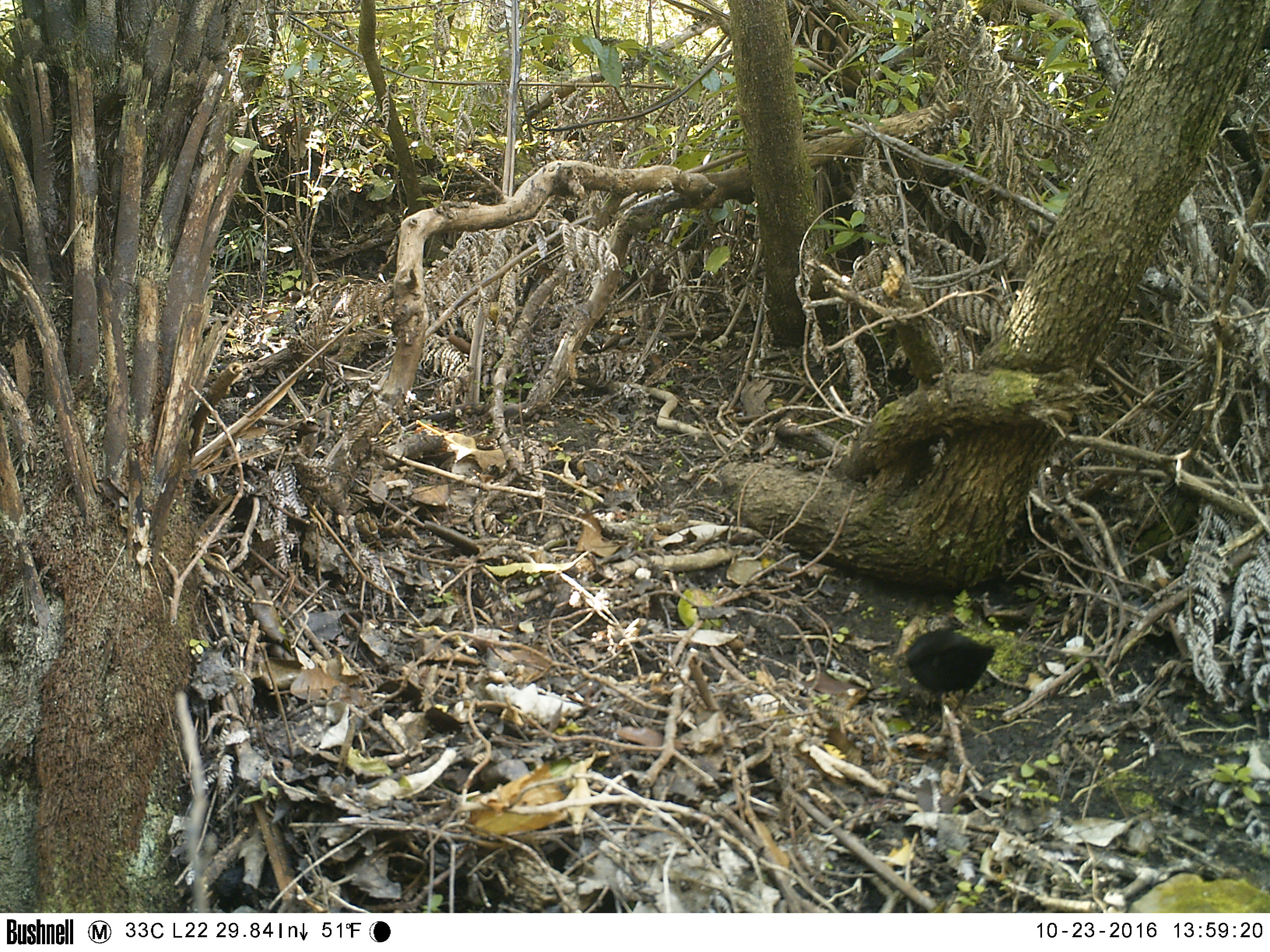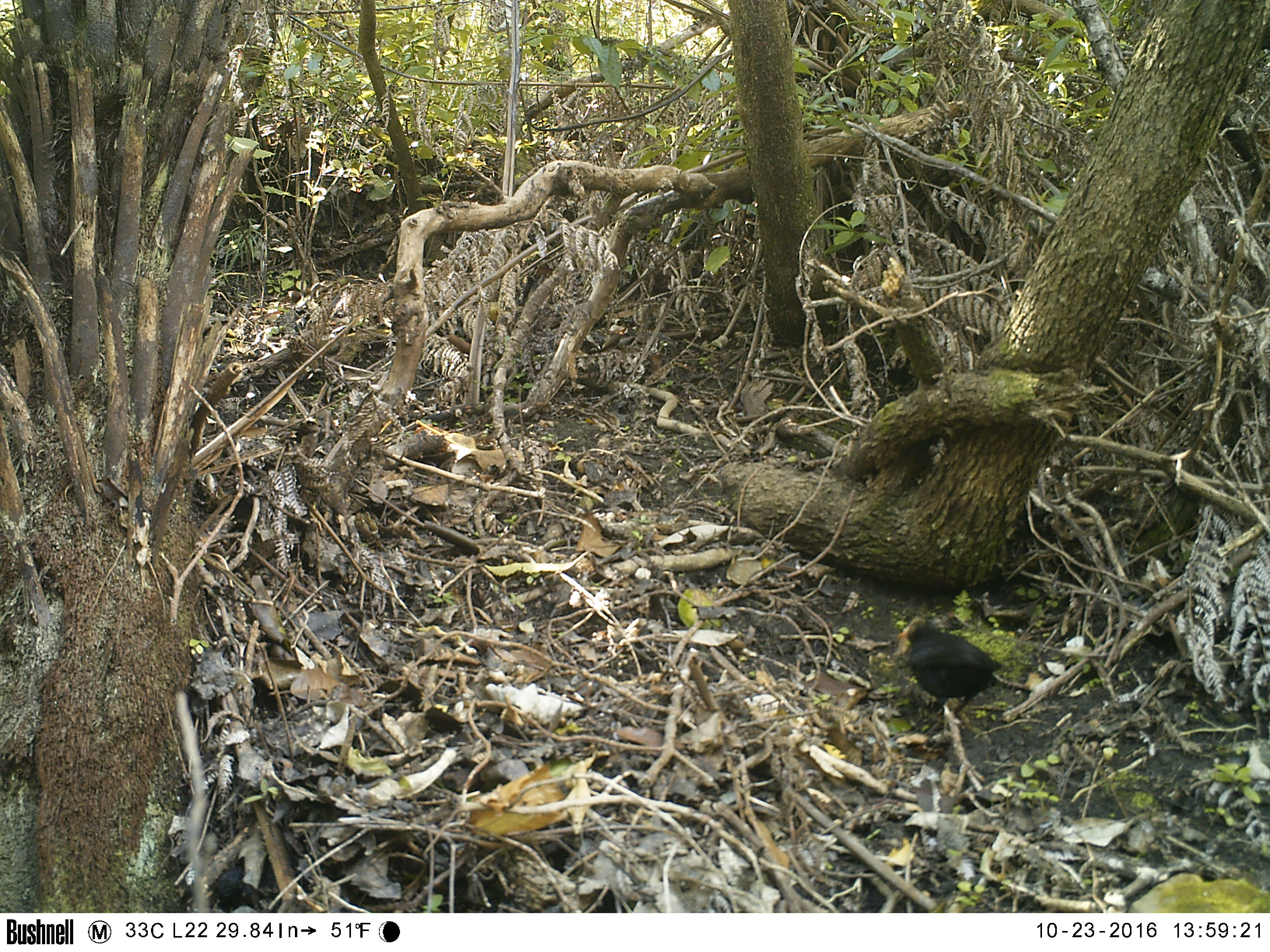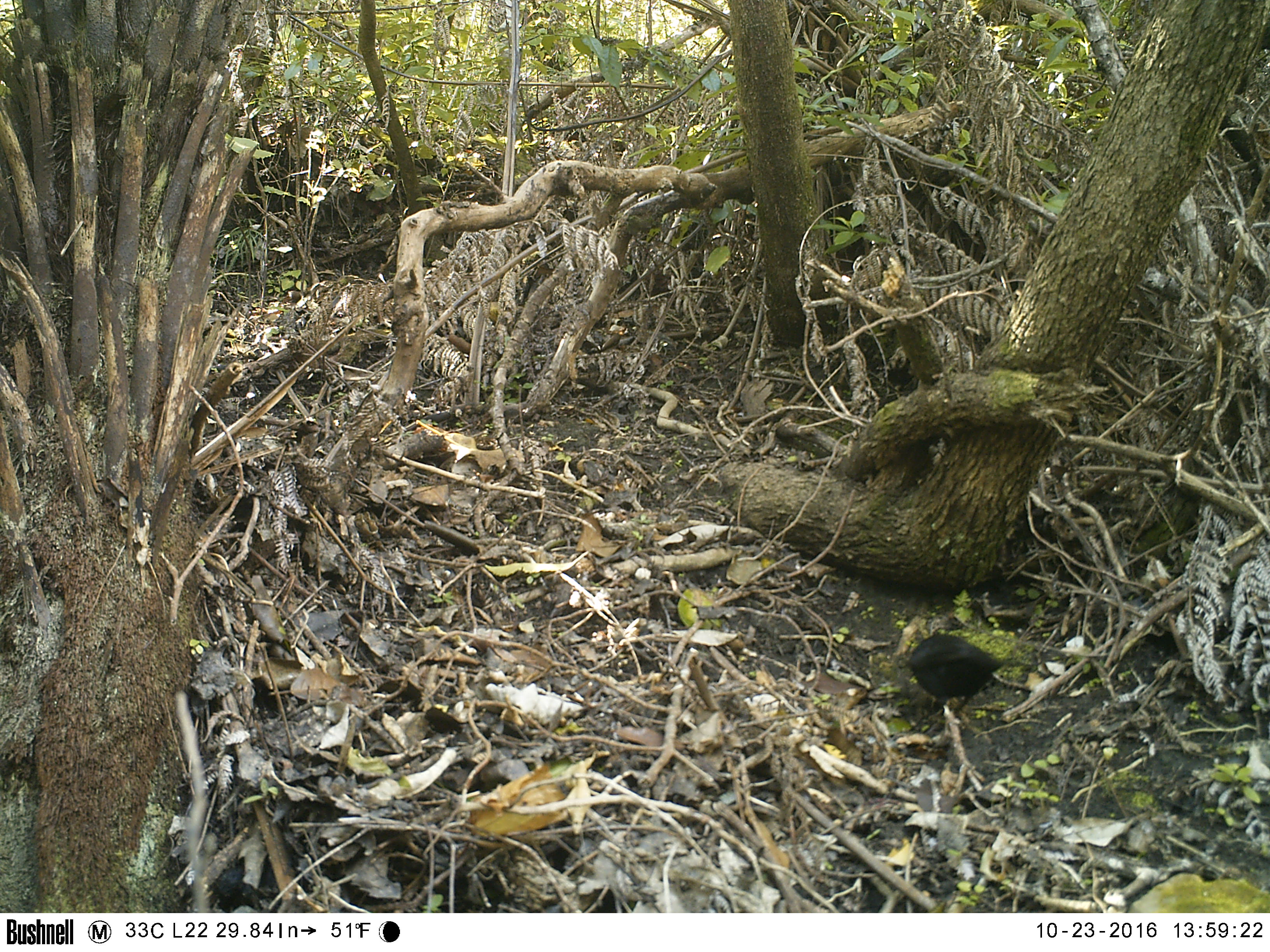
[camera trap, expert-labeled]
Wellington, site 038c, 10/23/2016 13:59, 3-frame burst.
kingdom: Animalia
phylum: Chordata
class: Aves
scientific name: Aves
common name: bird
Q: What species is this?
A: Bird (Aves).